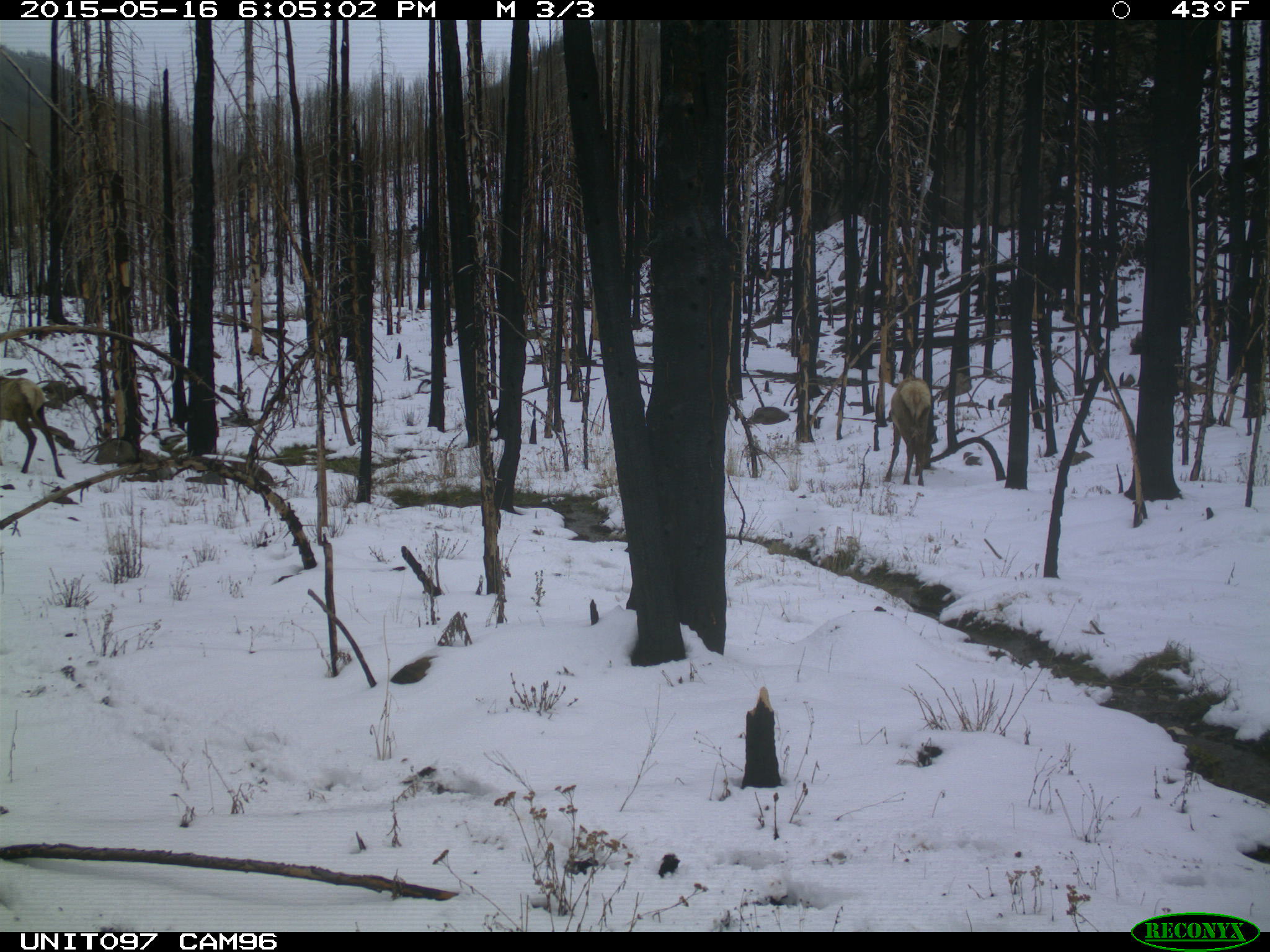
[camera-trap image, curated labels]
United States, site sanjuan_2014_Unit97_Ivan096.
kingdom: Animalia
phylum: Chordata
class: Mammalia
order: Artiodactyla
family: Cervidae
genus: Cervus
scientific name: Cervus elaphus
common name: red deer